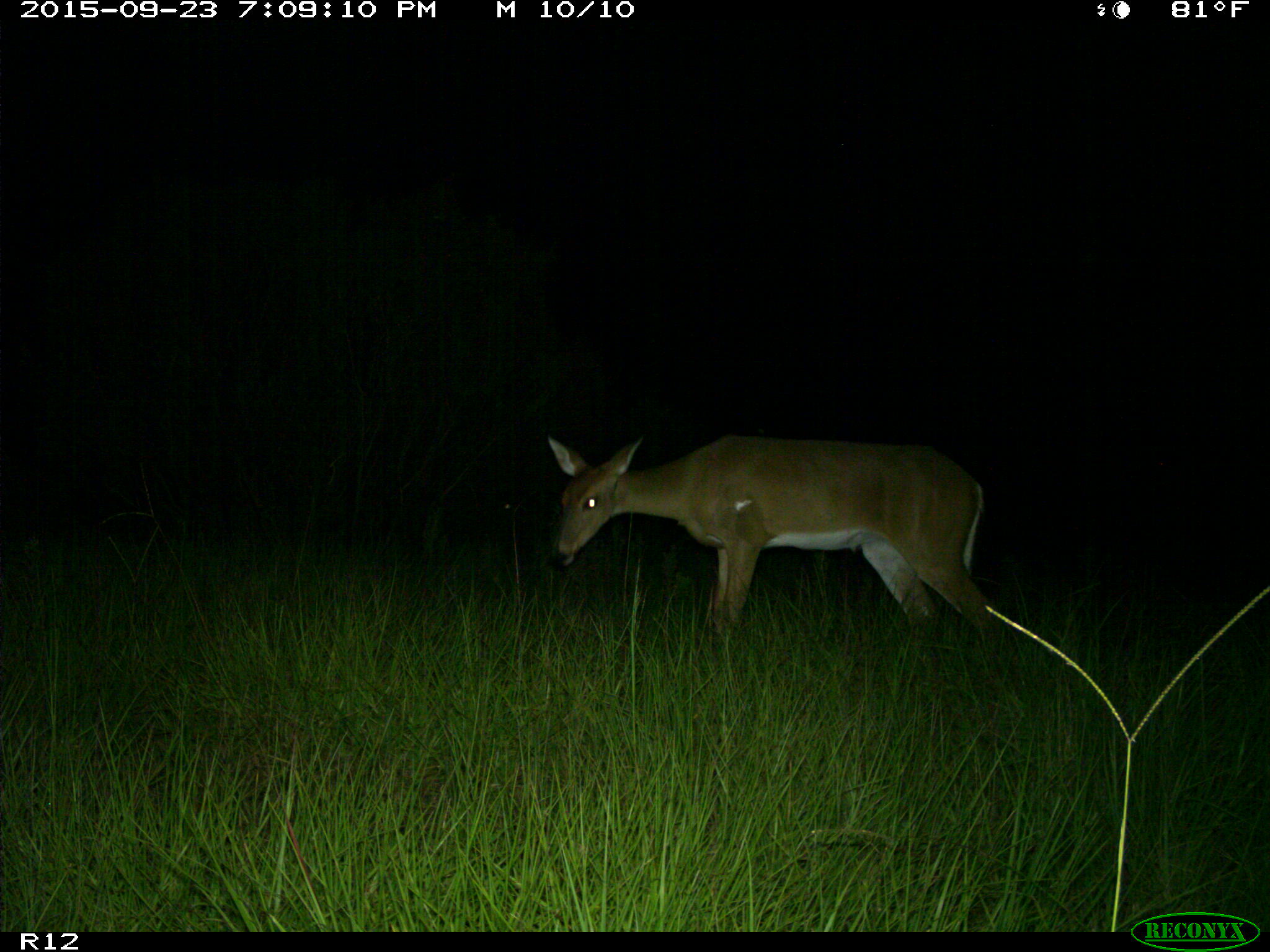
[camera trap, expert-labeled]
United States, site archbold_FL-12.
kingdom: Animalia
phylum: Chordata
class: Mammalia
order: Artiodactyla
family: Cervidae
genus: Odocoileus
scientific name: Odocoileus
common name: deer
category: unidentified deer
Unidentified deer (deer) (Odocoileus).